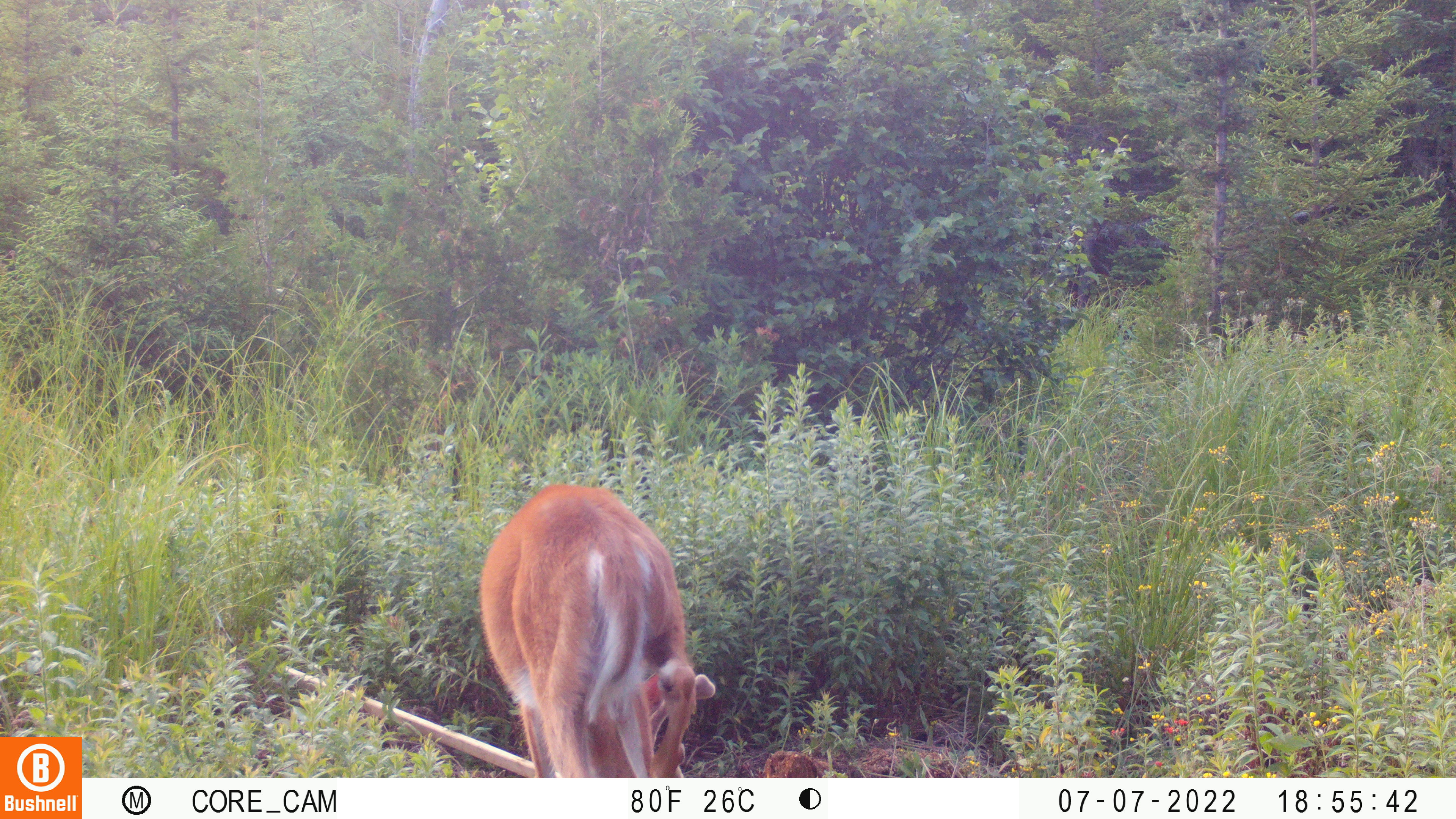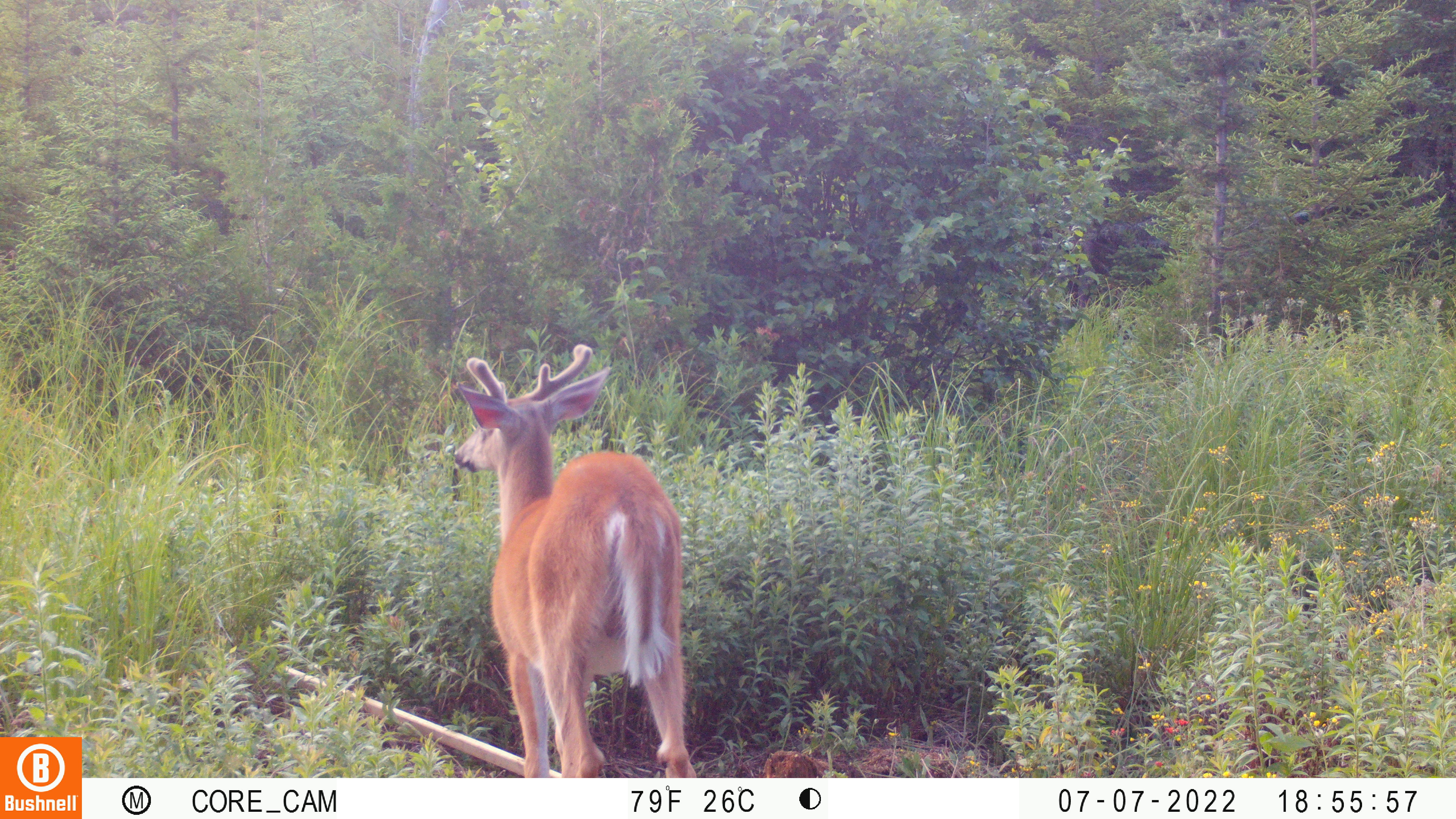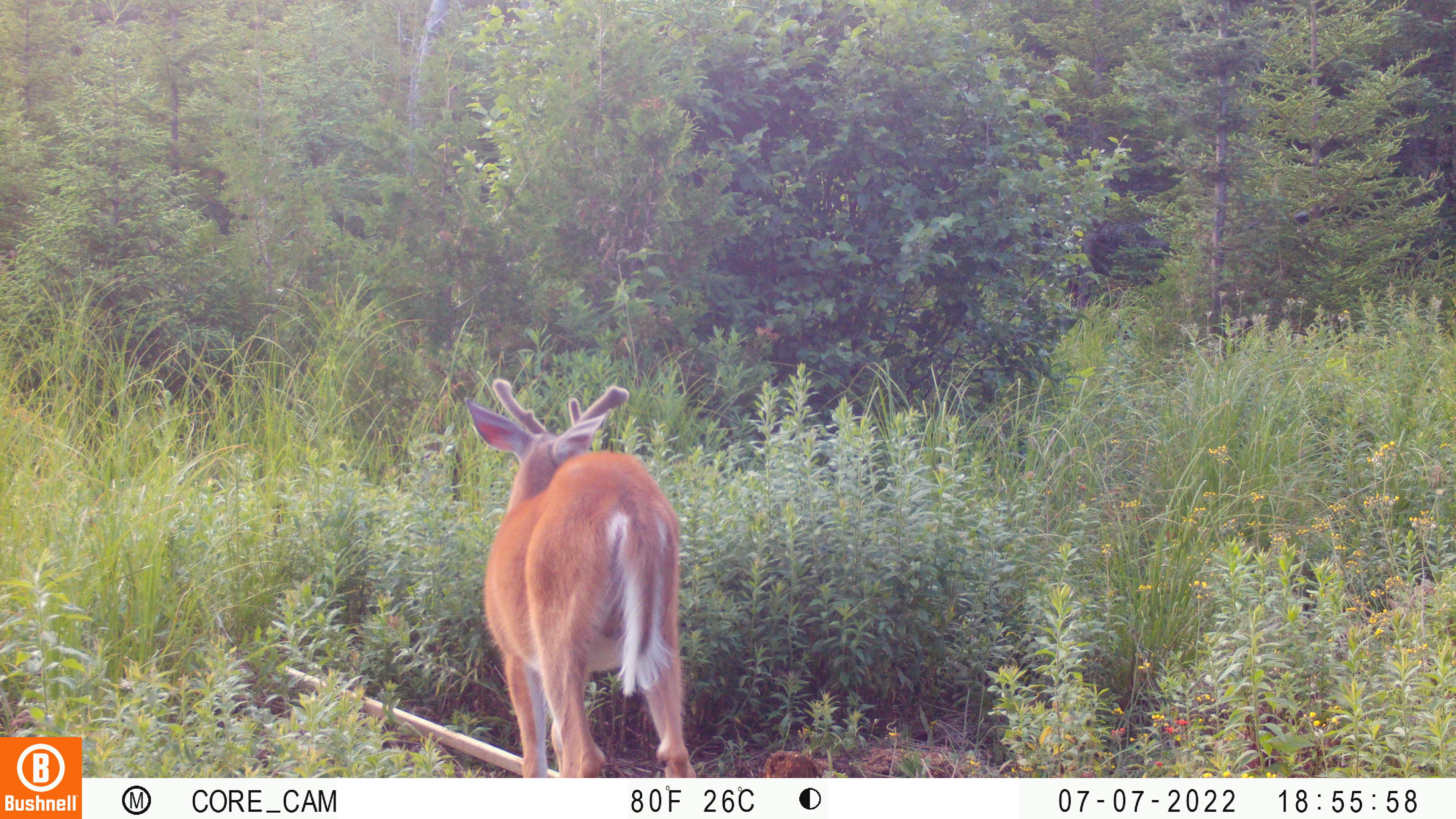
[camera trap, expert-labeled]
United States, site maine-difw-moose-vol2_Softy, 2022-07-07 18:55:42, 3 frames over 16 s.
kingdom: Animalia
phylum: Chordata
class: Mammalia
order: Artiodactyla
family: Cervidae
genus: Odocoileus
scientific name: Odocoileus virginianus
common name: white-tailed deer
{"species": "white-tailed deer (Odocoileus virginianus)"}